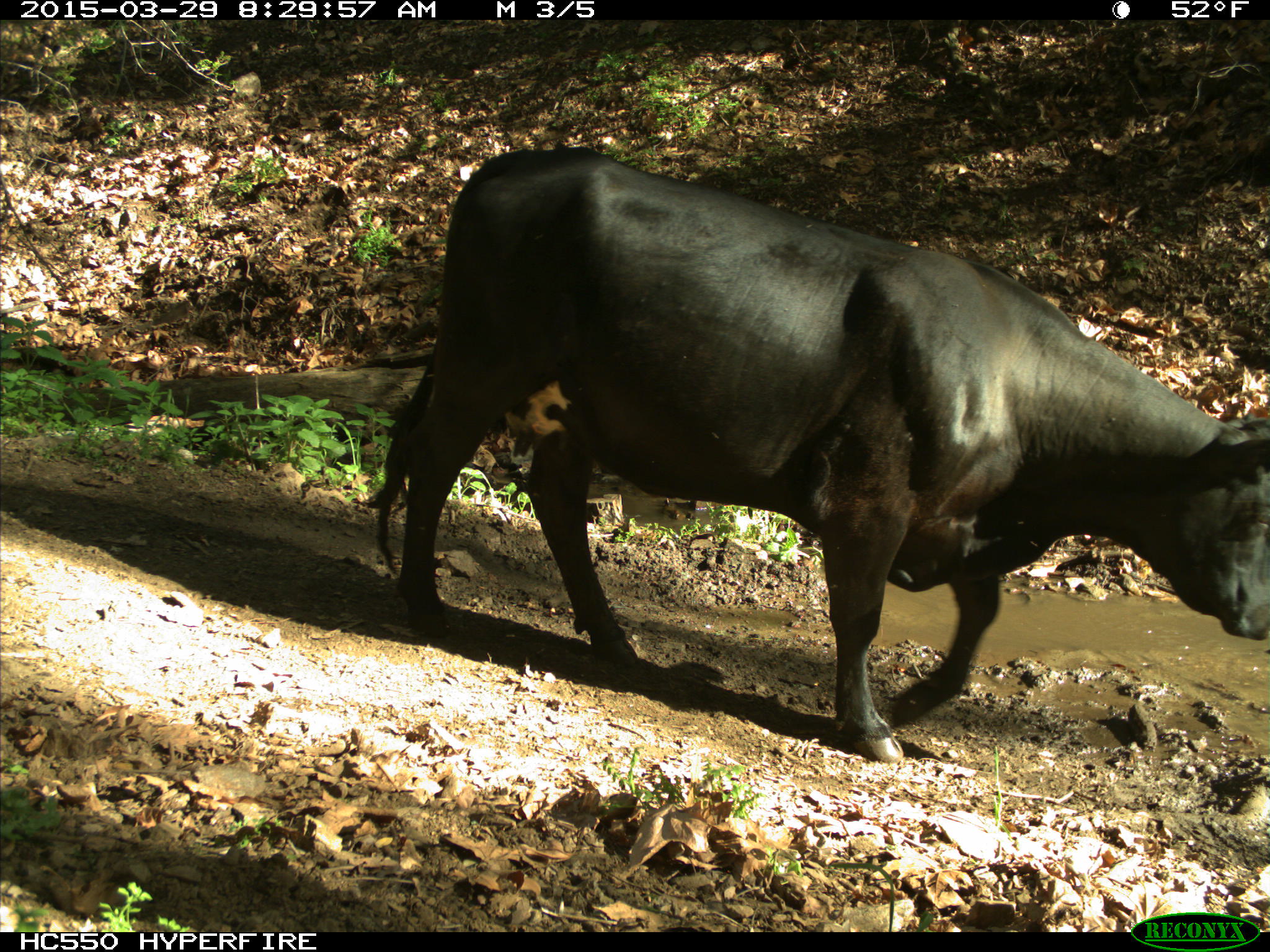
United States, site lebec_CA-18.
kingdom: Animalia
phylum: Chordata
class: Mammalia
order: Artiodactyla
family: Bovidae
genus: Bos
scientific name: Bos taurus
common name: domestic cow